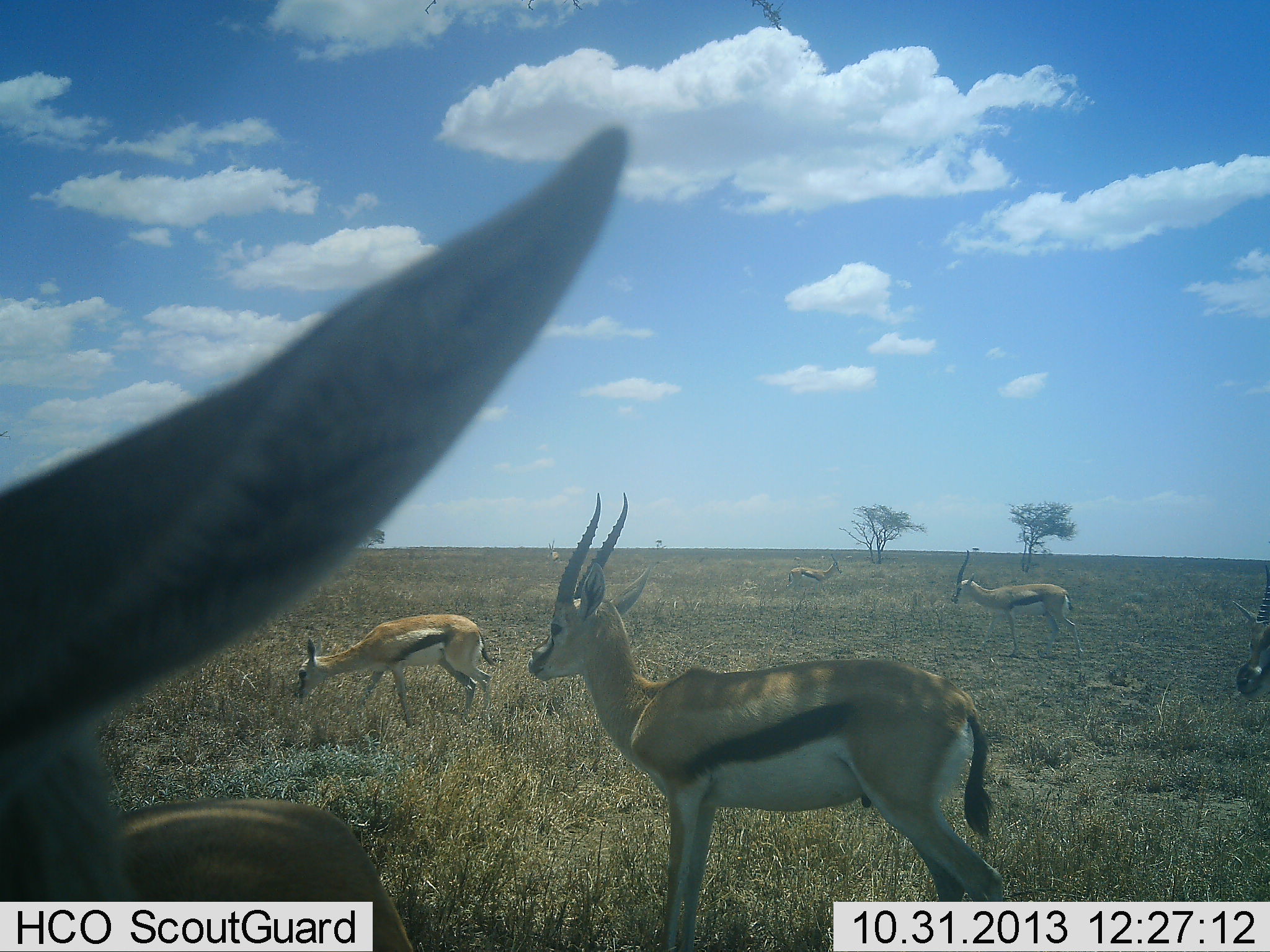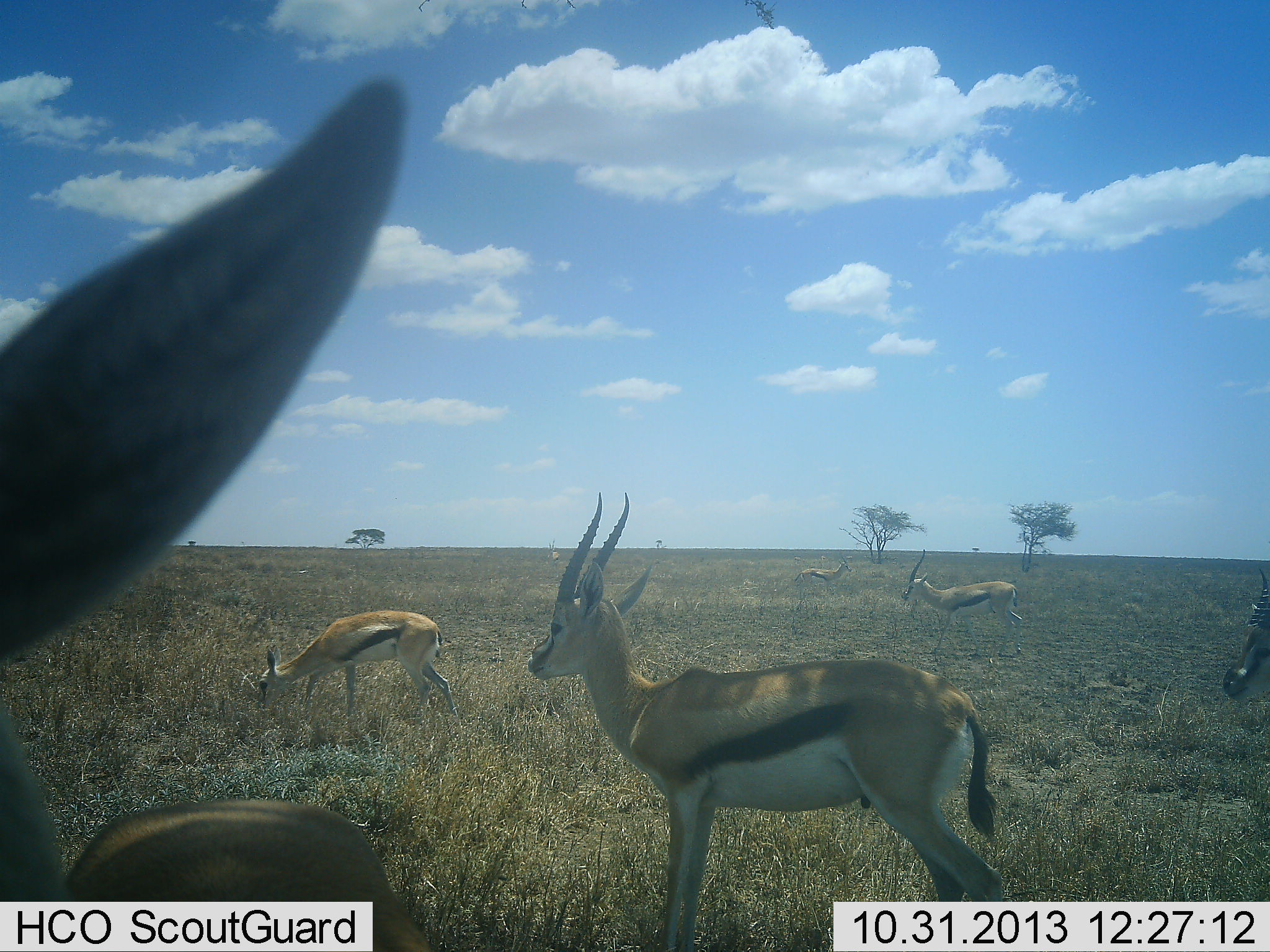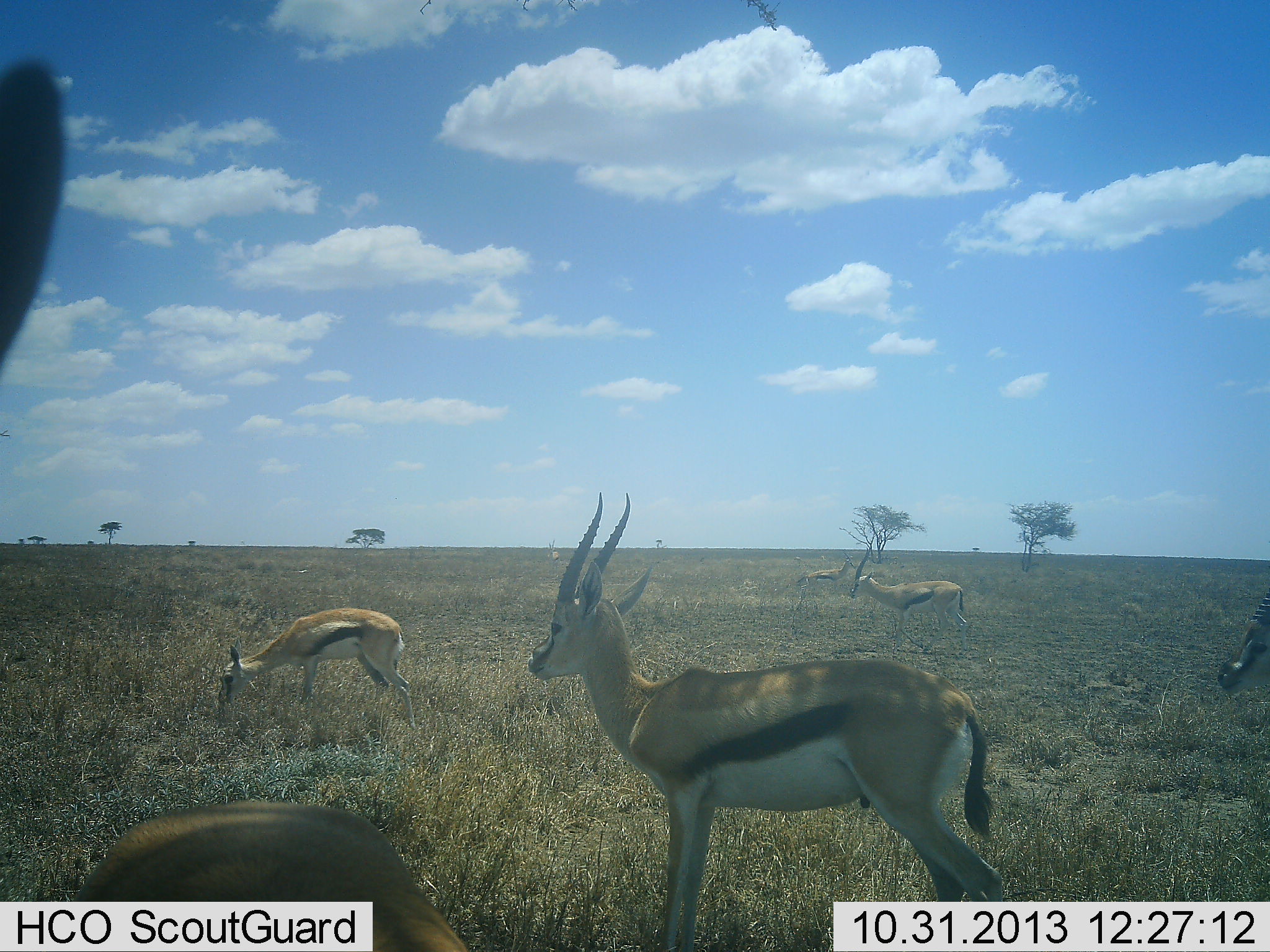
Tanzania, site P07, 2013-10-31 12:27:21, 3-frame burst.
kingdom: Animalia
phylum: Chordata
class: Mammalia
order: Artiodactyla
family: Bovidae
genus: Eudorcas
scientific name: Eudorcas thomsonii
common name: thomson's gazelle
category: gazellethomsons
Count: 6.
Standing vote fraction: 96%.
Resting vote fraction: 7%.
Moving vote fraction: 48%.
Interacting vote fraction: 0%.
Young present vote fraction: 0%.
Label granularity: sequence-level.